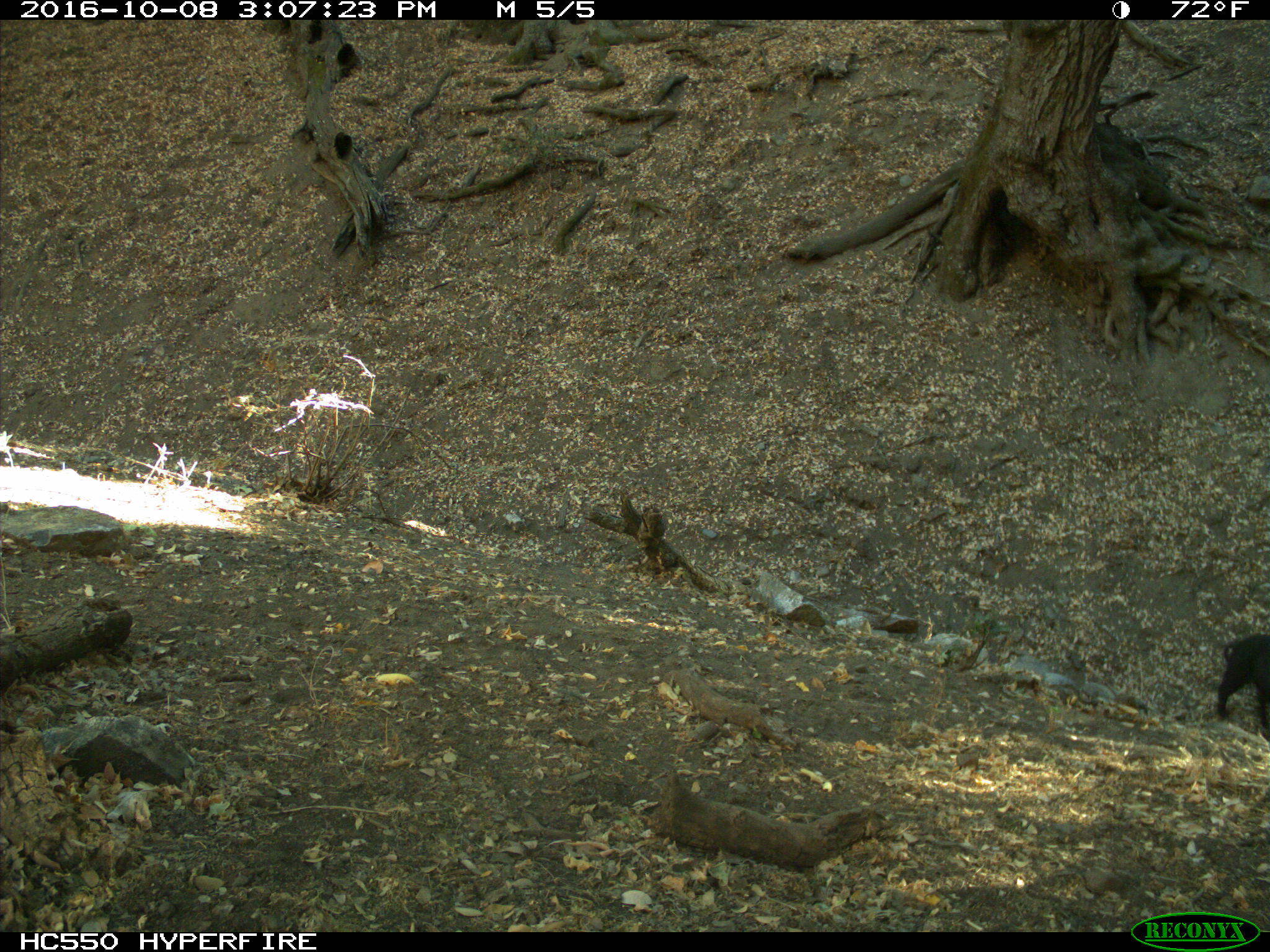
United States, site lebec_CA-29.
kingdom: Animalia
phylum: Chordata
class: Mammalia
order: Artiodactyla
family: Suidae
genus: Sus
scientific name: Sus scrofa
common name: wild boar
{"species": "Sus scrofa (wild boar)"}